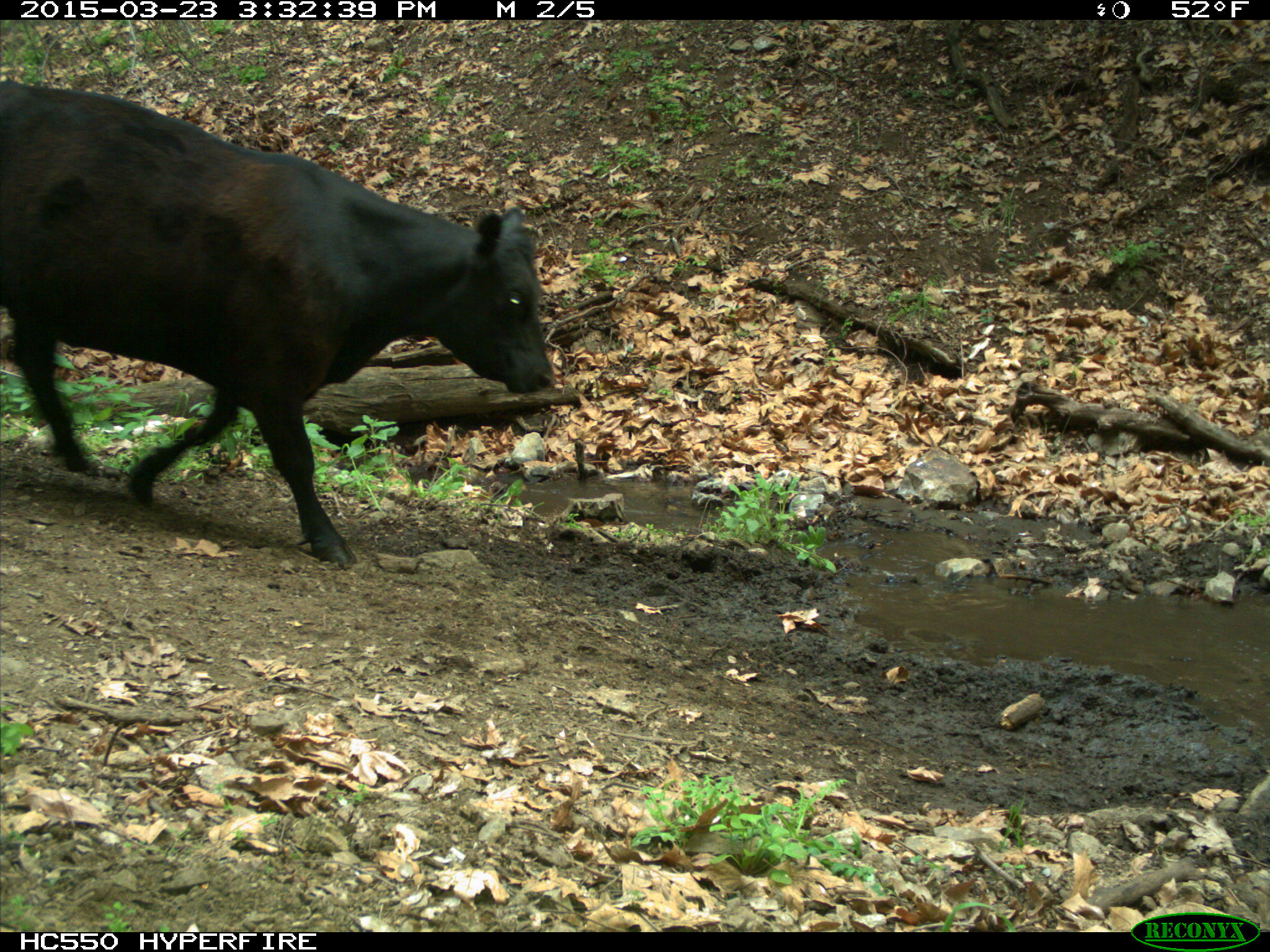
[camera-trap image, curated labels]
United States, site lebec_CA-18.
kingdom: Animalia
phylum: Chordata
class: Mammalia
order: Artiodactyla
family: Bovidae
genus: Bos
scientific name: Bos taurus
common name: domestic cow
Bos taurus (domestic cow).